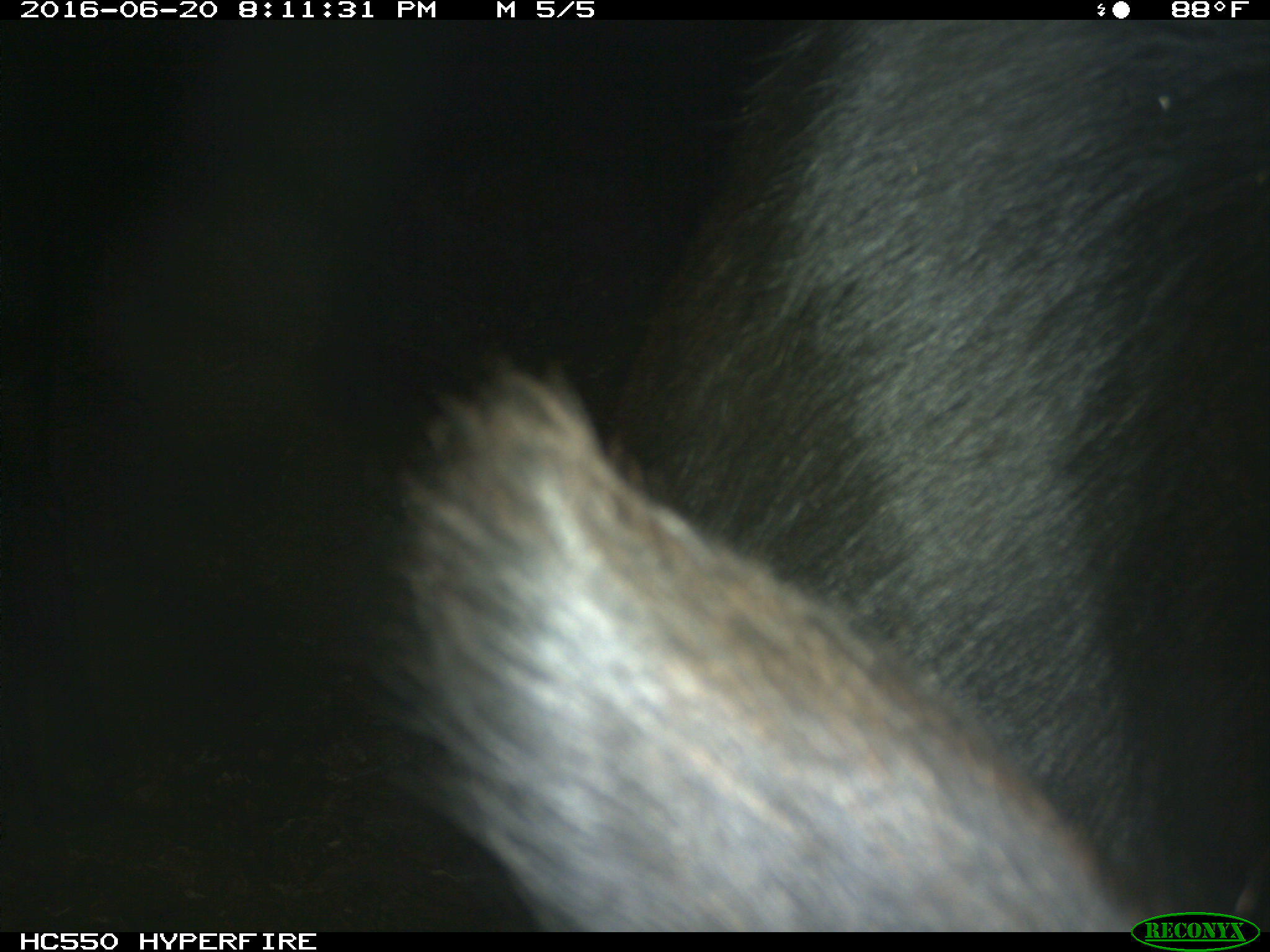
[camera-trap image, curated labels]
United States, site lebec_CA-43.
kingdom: Animalia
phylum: Chordata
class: Mammalia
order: Artiodactyla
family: Bovidae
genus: Bos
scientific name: Bos taurus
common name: domestic cow